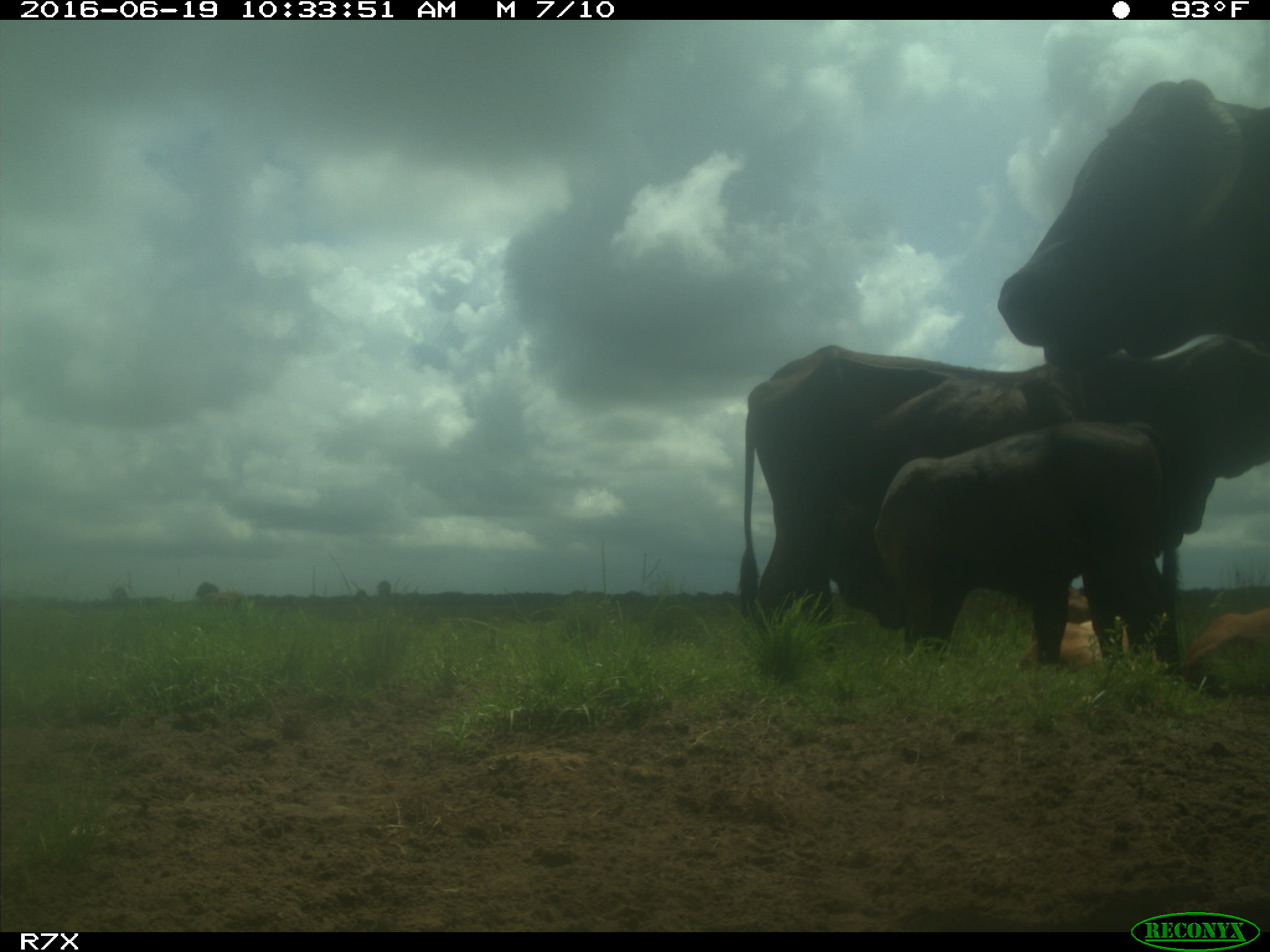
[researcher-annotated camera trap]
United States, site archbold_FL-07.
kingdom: Animalia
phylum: Chordata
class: Mammalia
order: Artiodactyla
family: Bovidae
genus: Bos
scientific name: Bos taurus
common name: domestic cow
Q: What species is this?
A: Bos taurus (domestic cow).